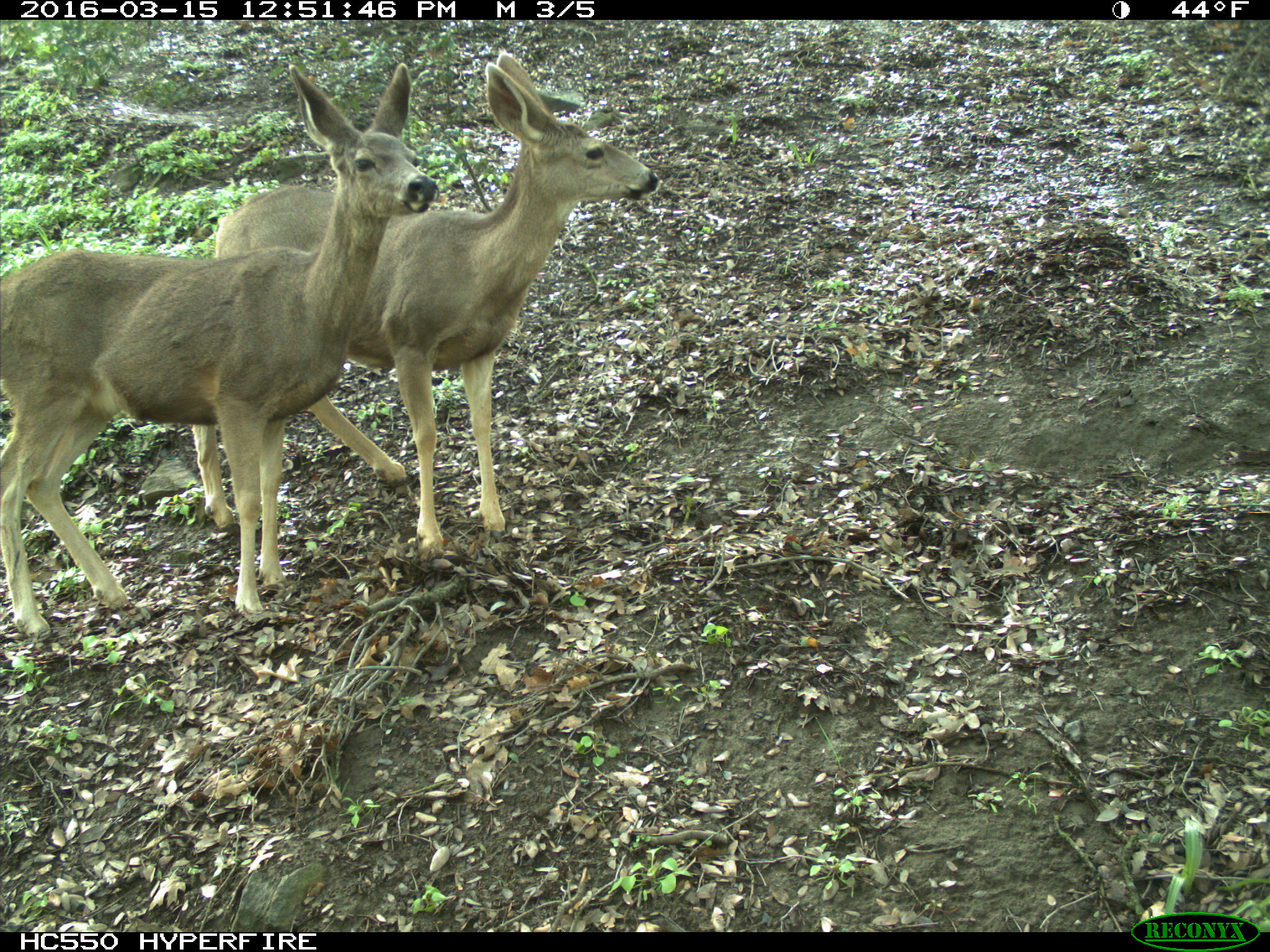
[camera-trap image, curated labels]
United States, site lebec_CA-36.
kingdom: Animalia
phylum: Chordata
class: Mammalia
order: Artiodactyla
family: Cervidae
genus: Odocoileus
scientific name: Odocoileus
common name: deer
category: unidentified deer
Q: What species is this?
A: Unidentified deer (deer) (Odocoileus).